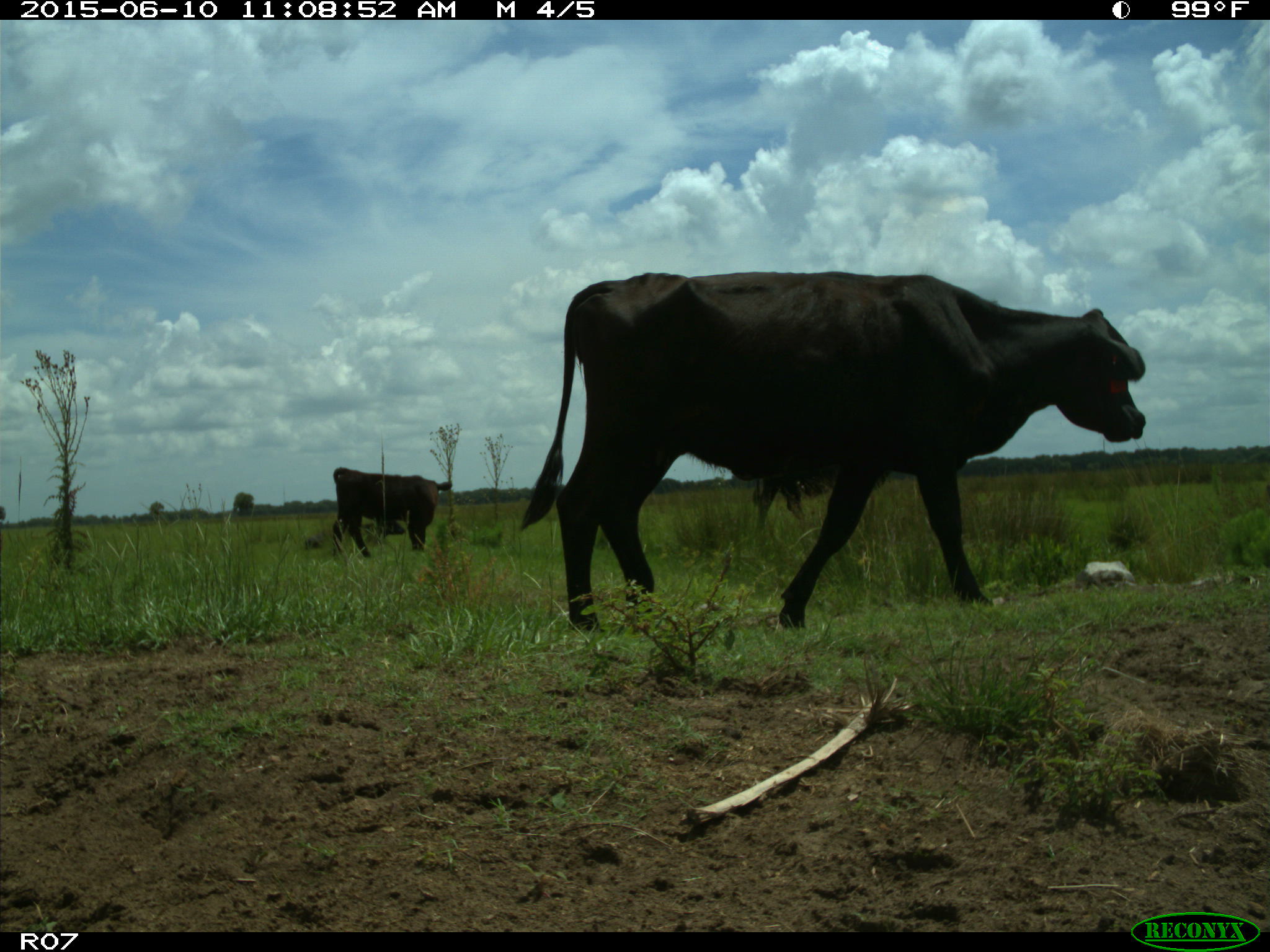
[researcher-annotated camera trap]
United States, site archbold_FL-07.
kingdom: Animalia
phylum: Chordata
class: Mammalia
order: Artiodactyla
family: Bovidae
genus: Bos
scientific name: Bos taurus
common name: domestic cow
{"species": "Bos taurus (domestic cow)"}